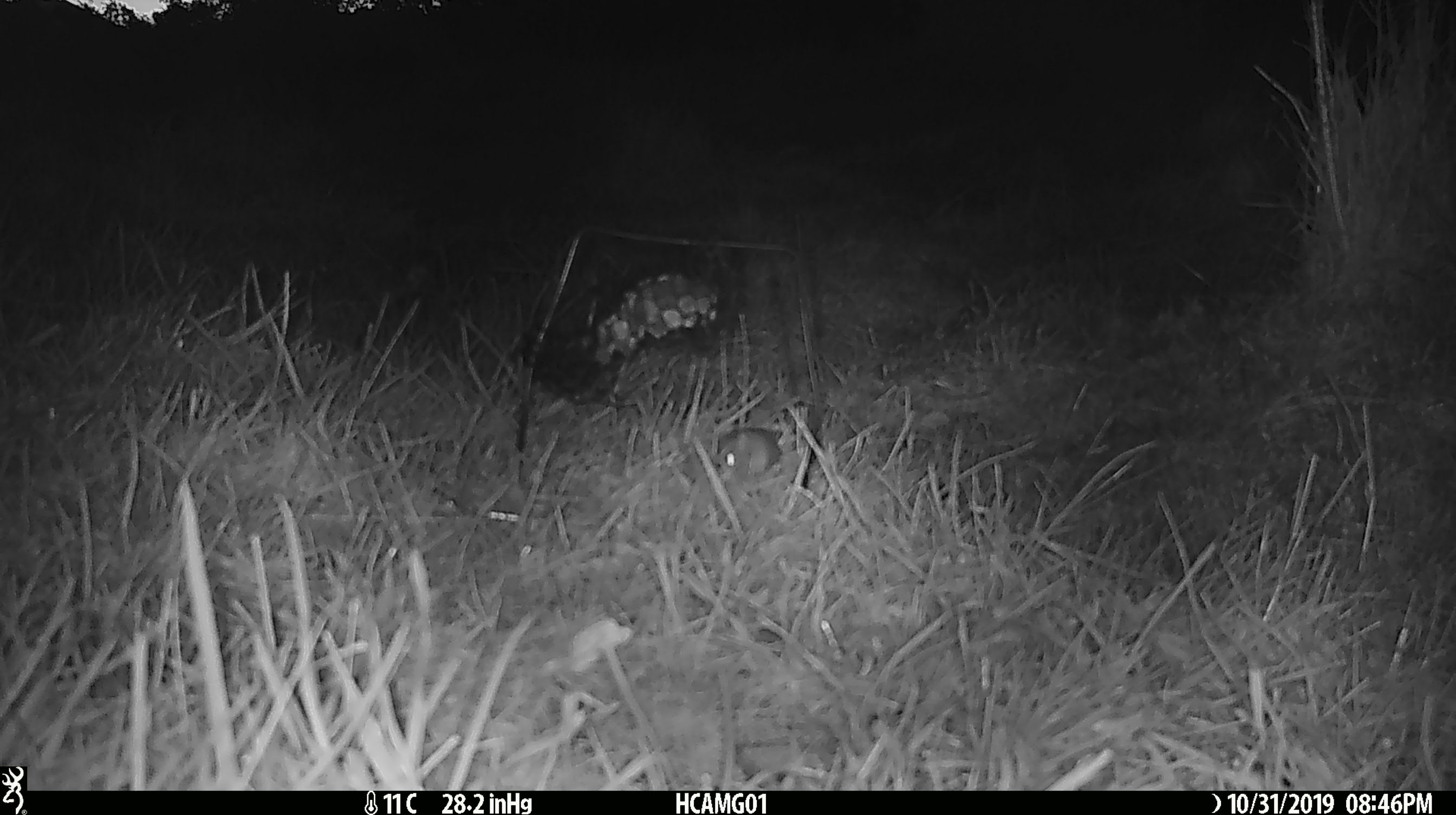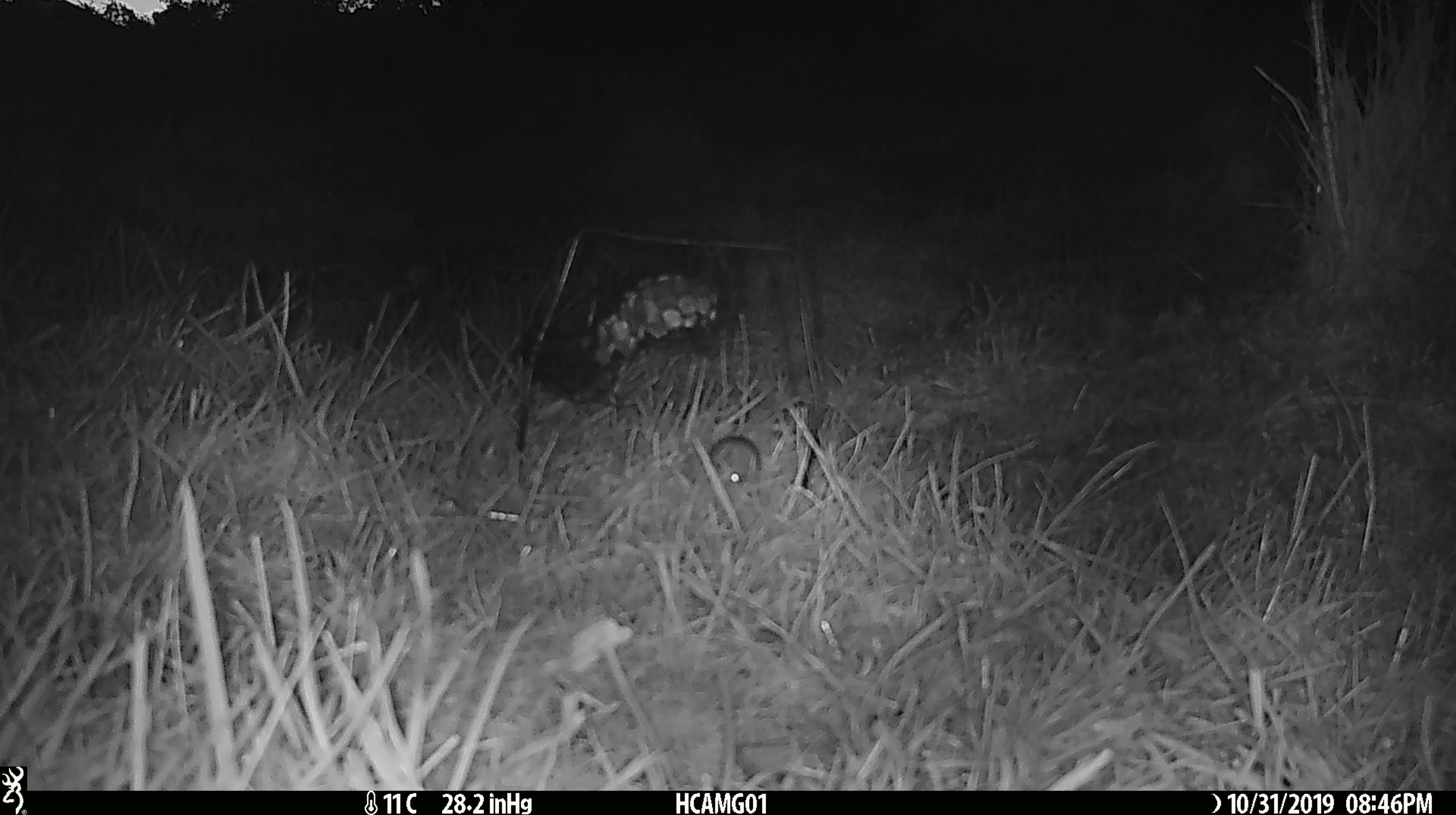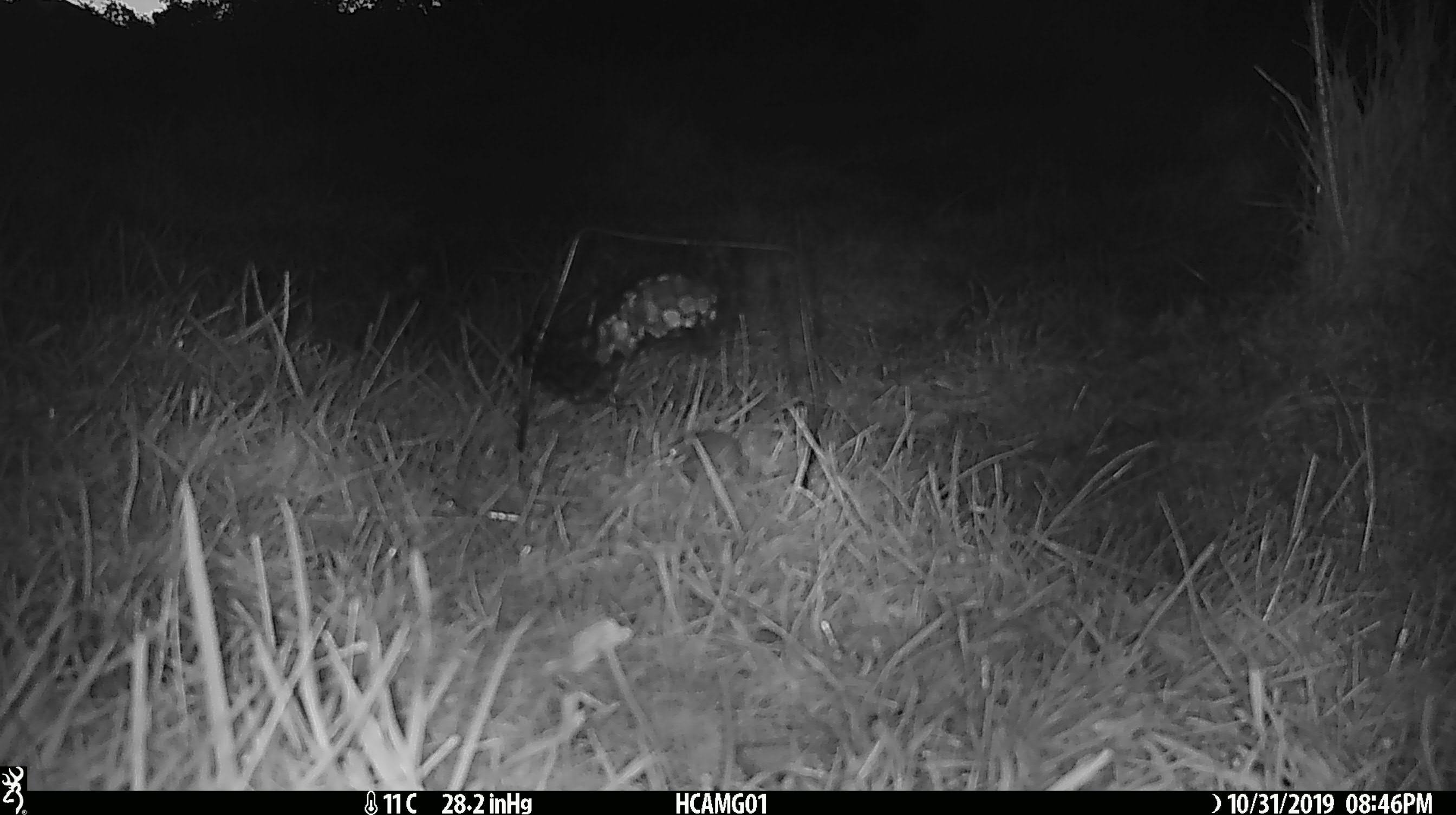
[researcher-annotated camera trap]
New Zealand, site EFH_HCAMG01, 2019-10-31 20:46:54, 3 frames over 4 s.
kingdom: Animalia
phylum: Chordata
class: Mammalia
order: Rodentia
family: Muridae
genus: Mus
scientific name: Mus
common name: mouse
Mouse (Mus).